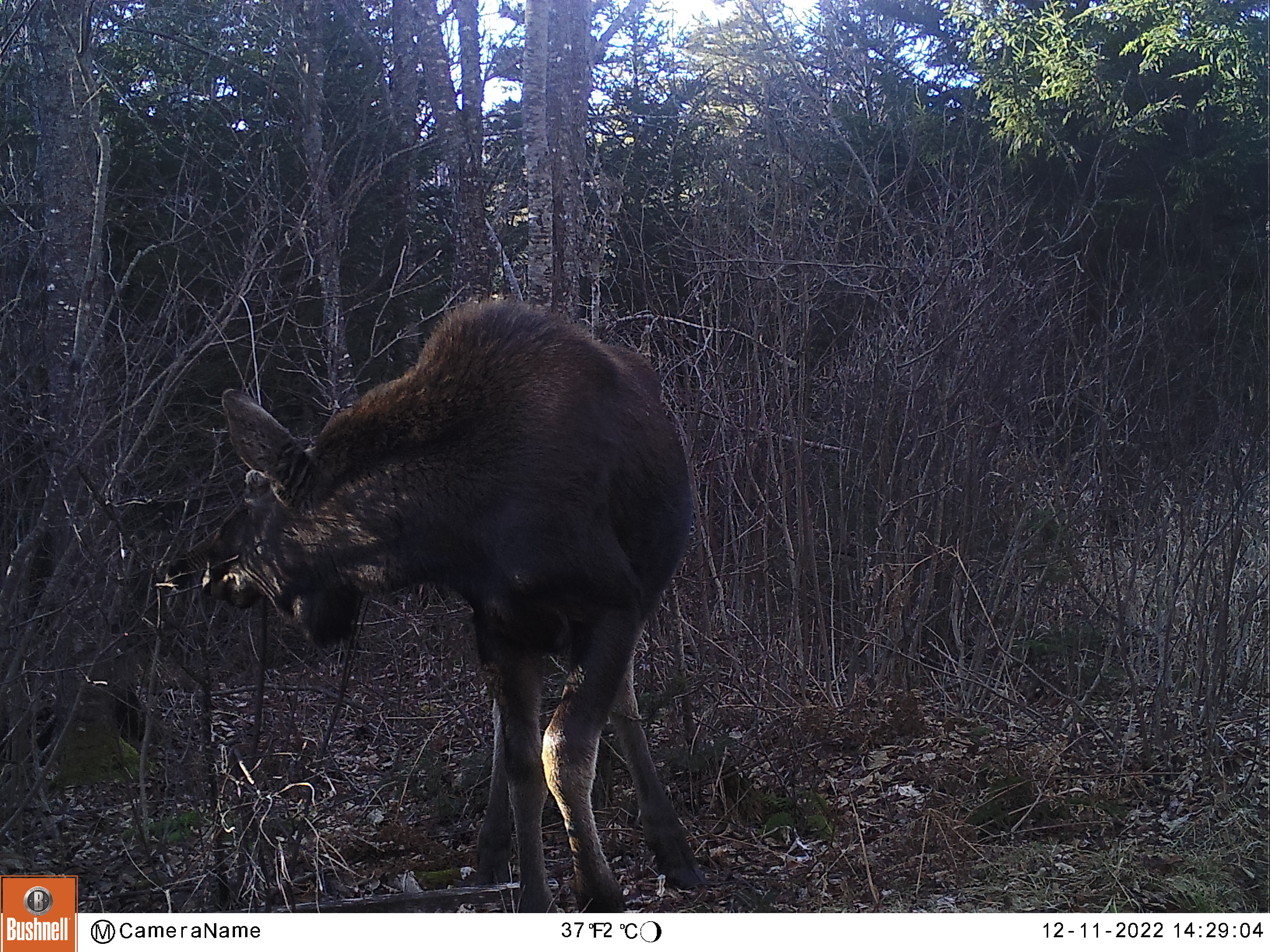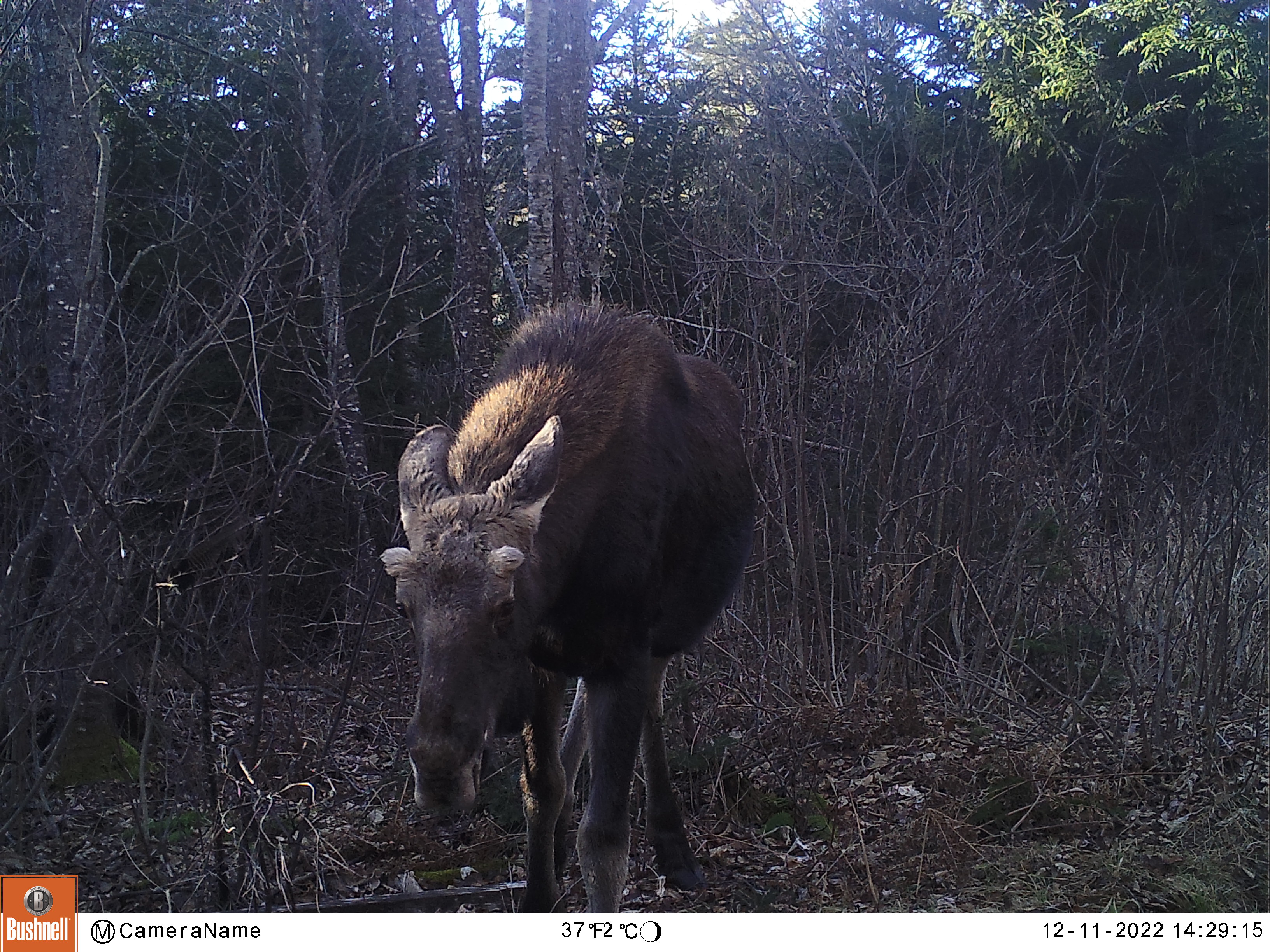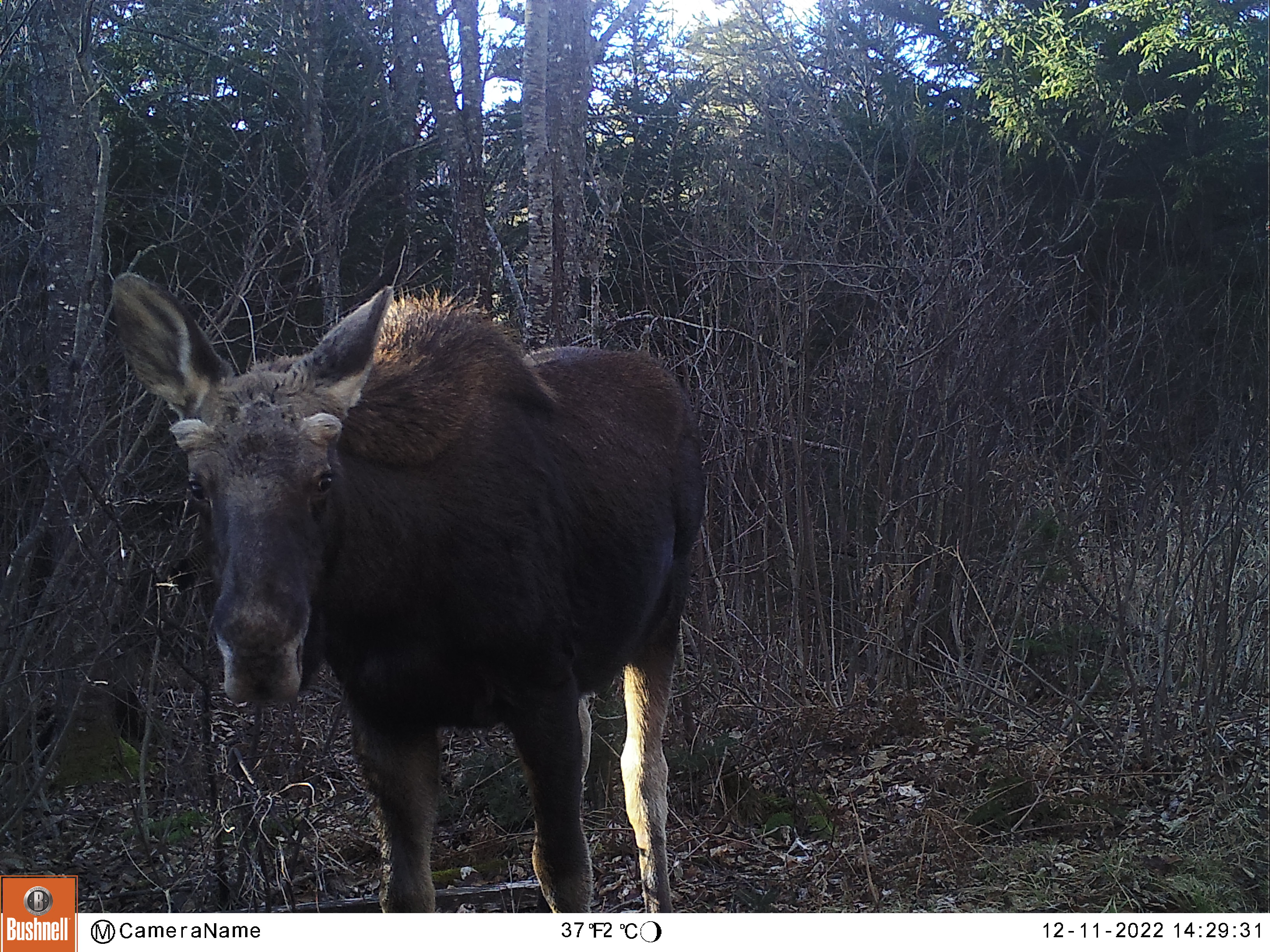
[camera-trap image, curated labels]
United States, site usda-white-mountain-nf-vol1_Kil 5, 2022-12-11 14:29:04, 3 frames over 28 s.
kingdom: Animalia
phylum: Chordata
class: Mammalia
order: Artiodactyla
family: Cervidae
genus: Alces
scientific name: Alces alces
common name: moose